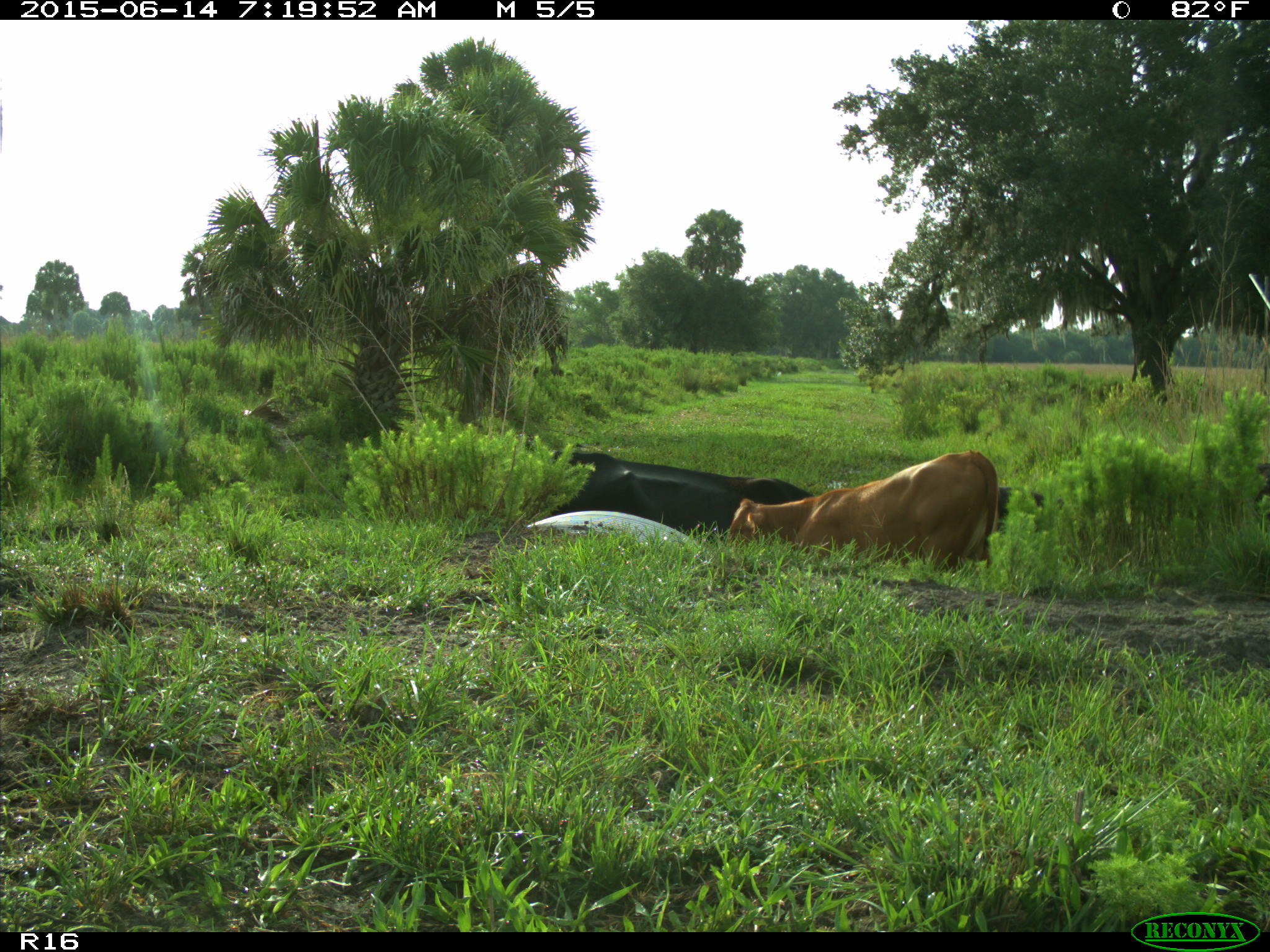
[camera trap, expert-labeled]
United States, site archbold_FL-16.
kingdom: Animalia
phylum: Chordata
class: Mammalia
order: Artiodactyla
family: Bovidae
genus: Bos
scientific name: Bos taurus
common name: domestic cow